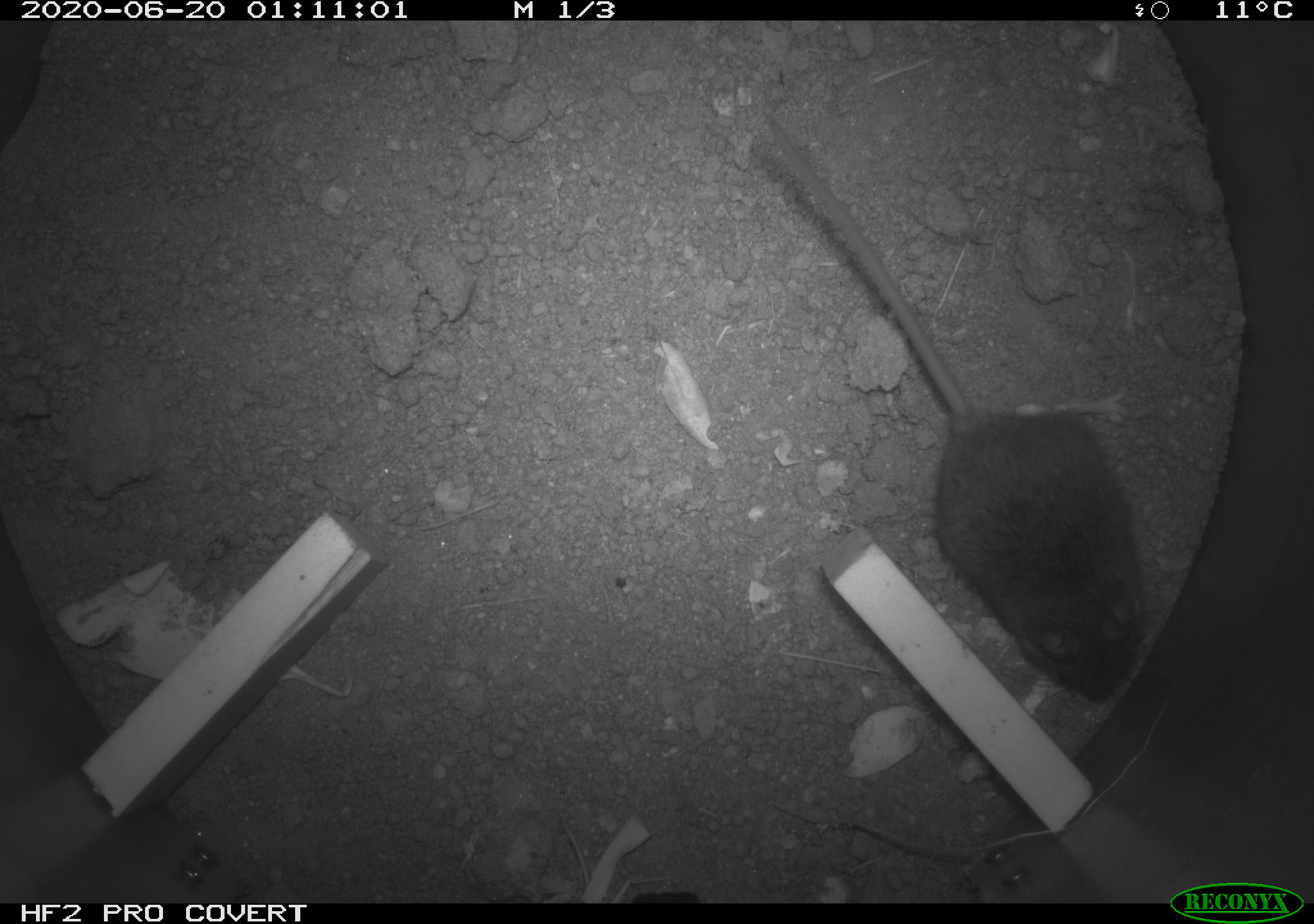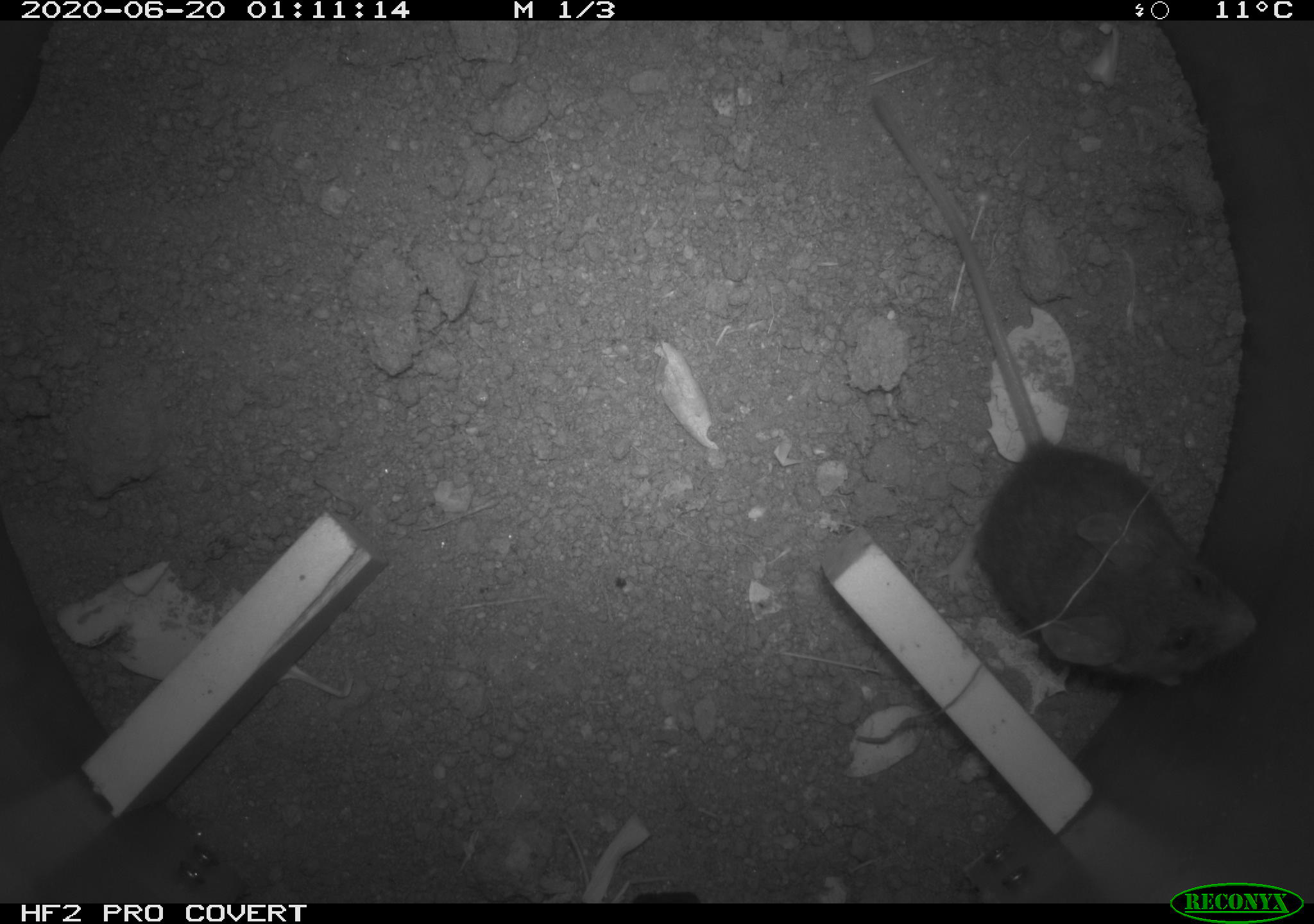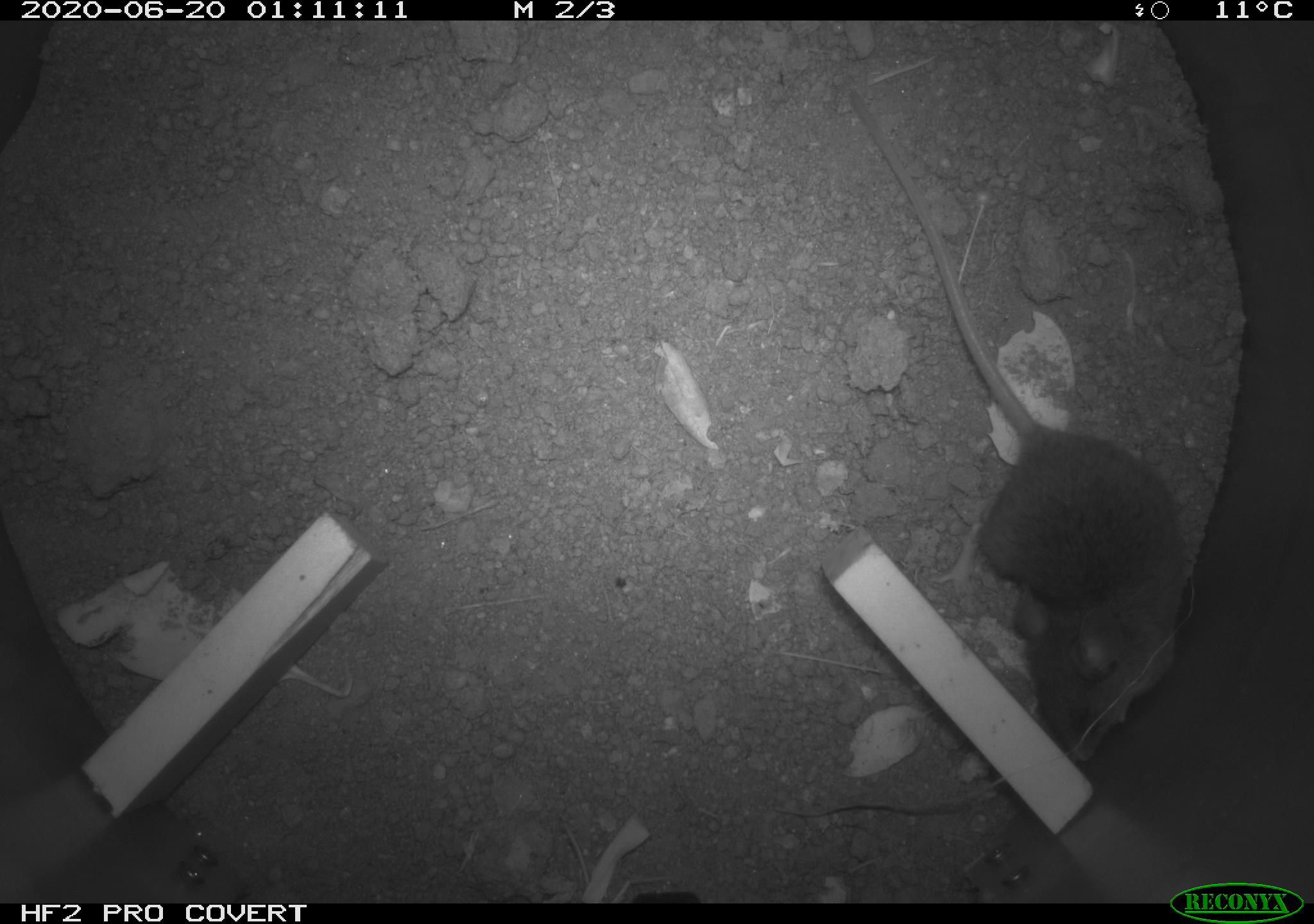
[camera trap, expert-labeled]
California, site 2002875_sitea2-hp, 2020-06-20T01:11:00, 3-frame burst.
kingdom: Animalia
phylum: Chordata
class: Mammalia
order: Rodentia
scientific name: Rodentia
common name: mouse species